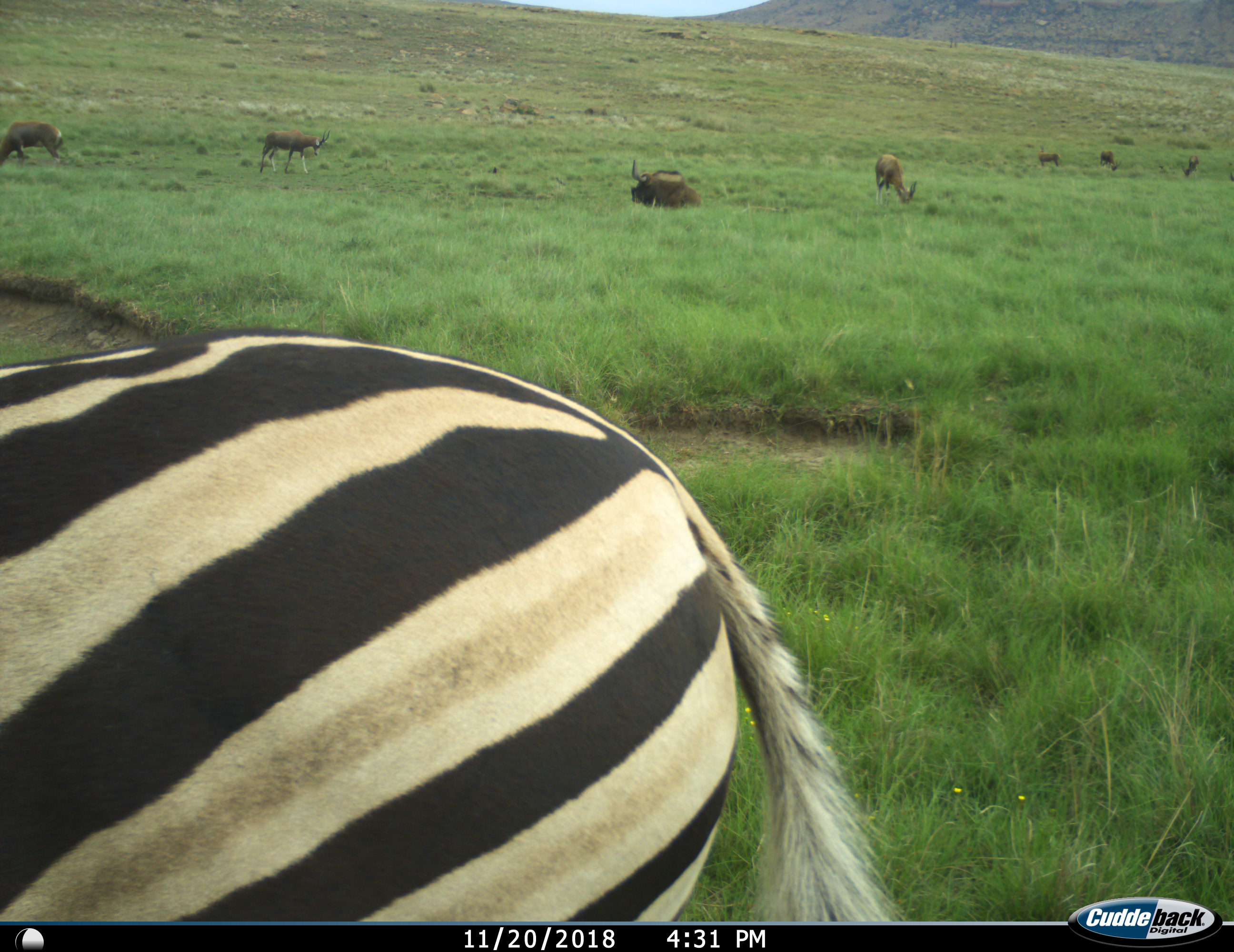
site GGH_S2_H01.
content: unidentified animal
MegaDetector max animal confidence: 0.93